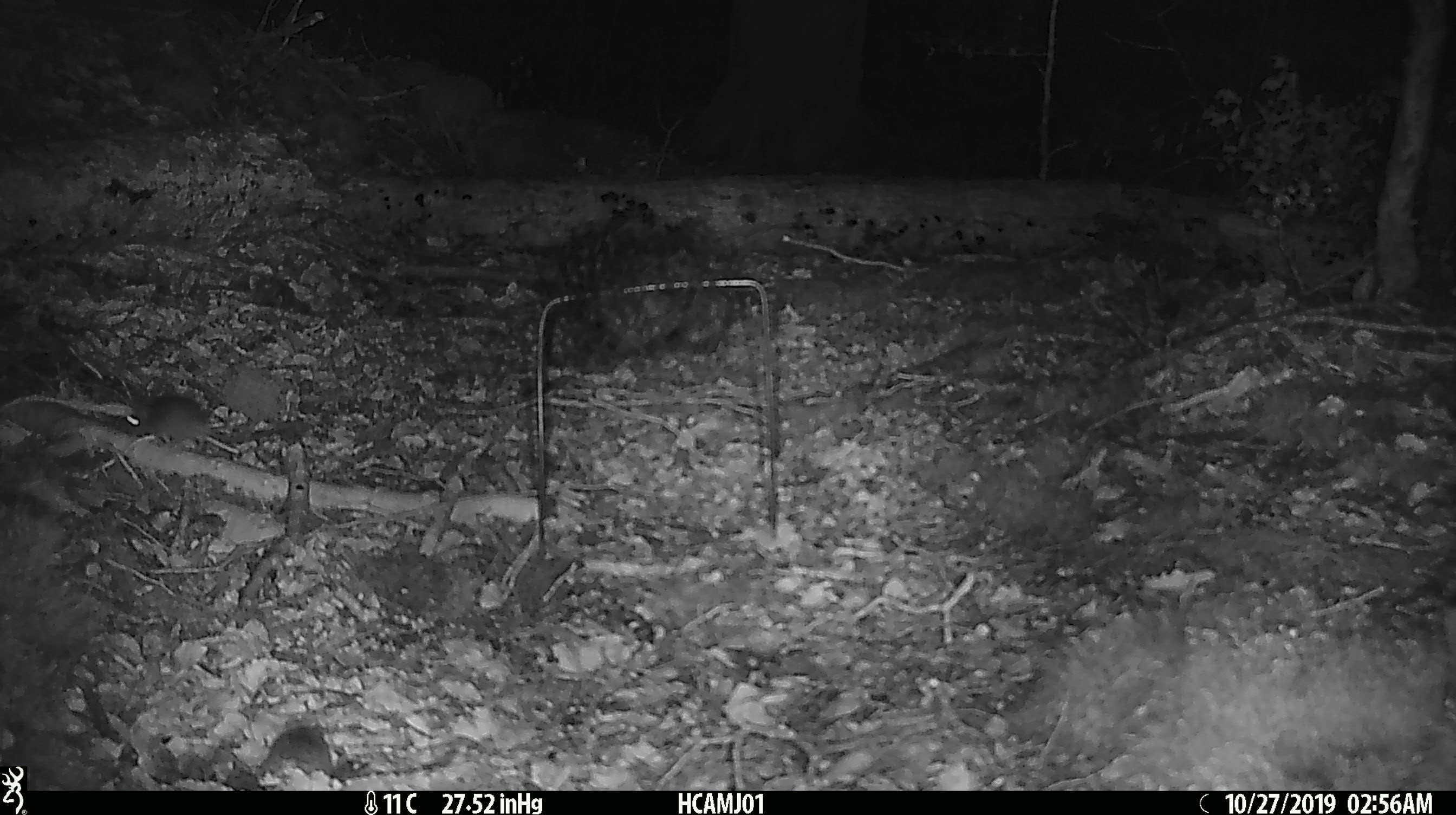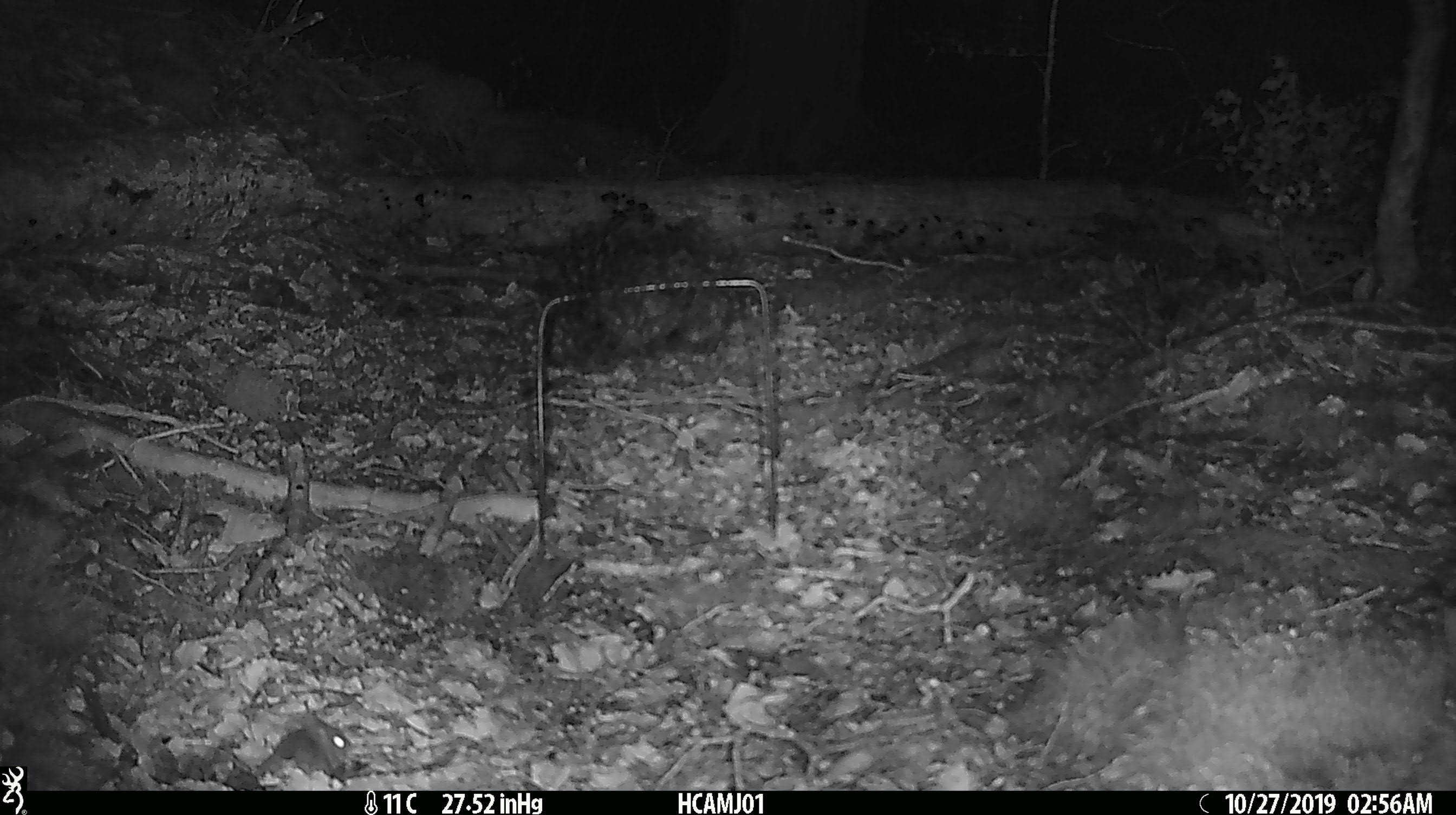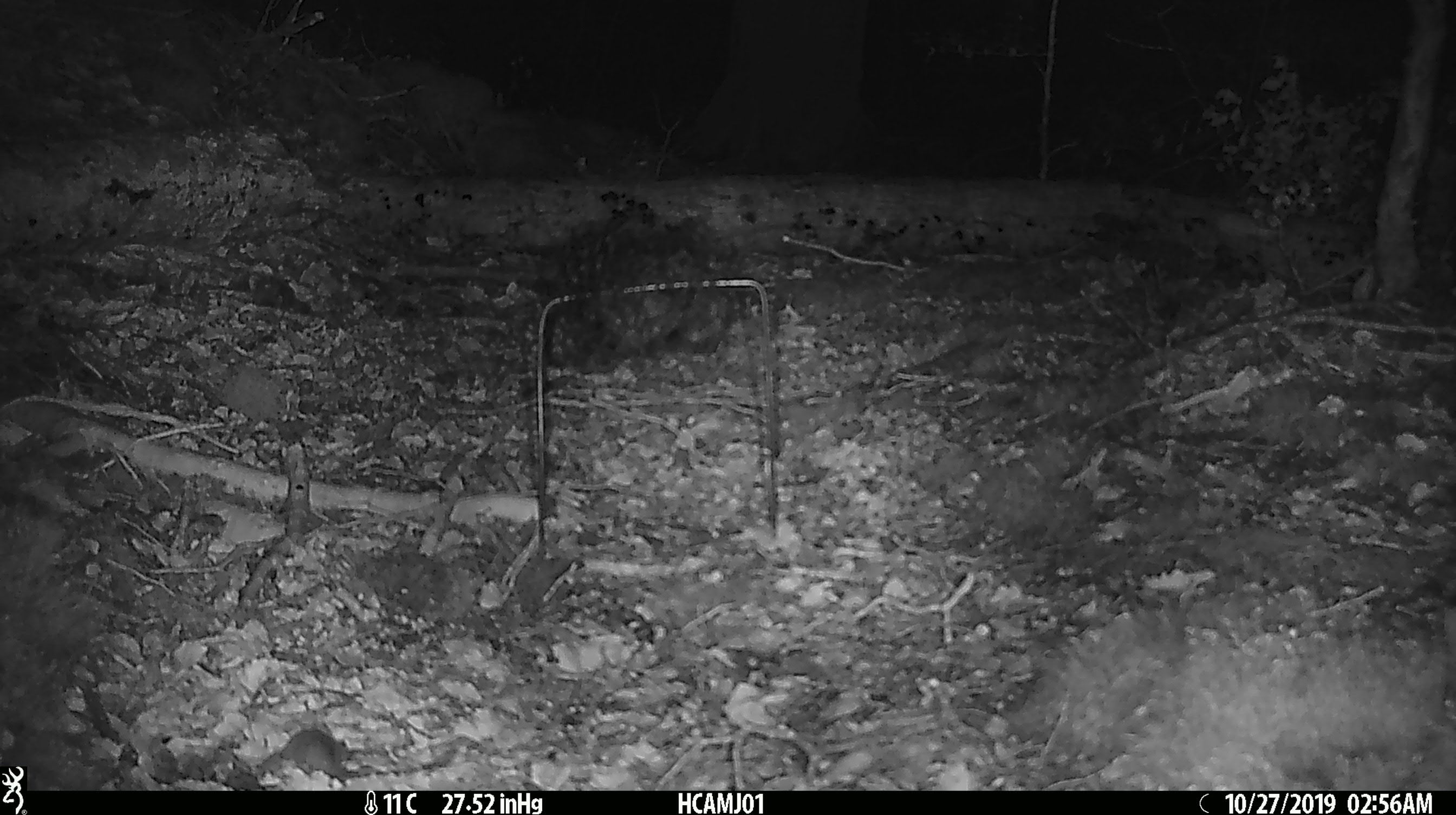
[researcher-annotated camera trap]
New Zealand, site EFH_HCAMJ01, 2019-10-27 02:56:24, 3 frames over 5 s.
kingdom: Animalia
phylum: Chordata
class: Mammalia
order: Rodentia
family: Muridae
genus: Mus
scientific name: Mus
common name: mouse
Mouse (Mus).